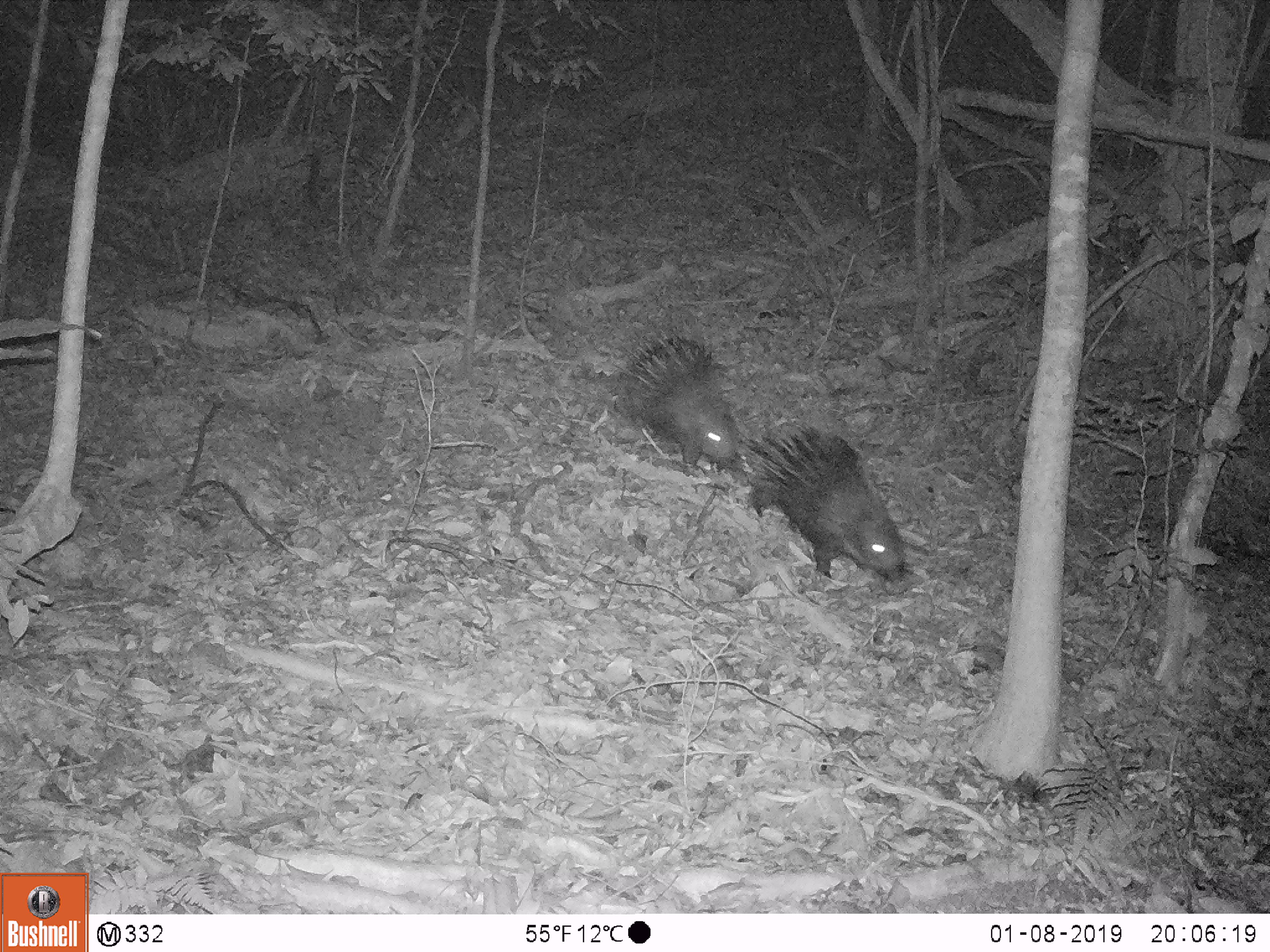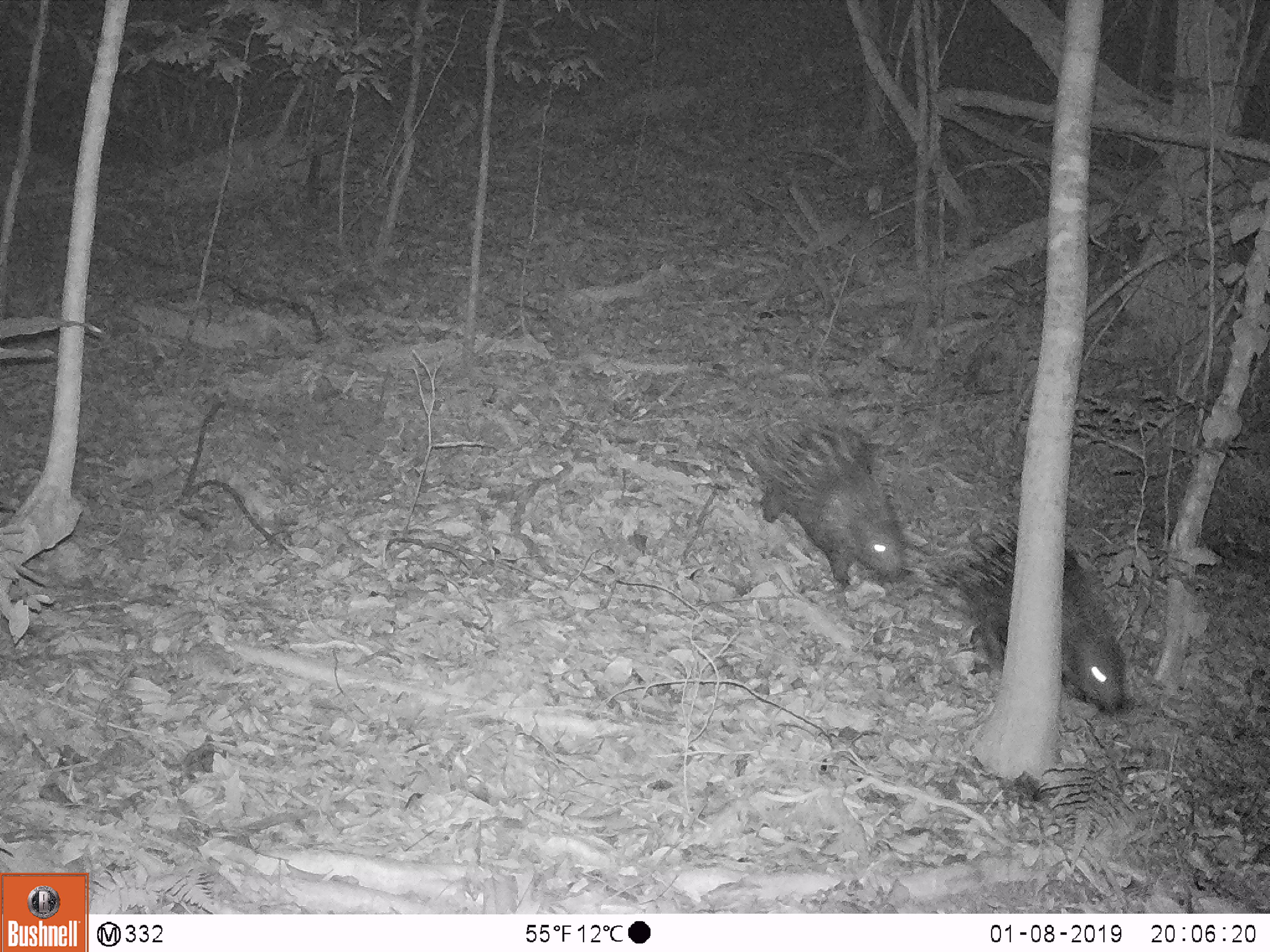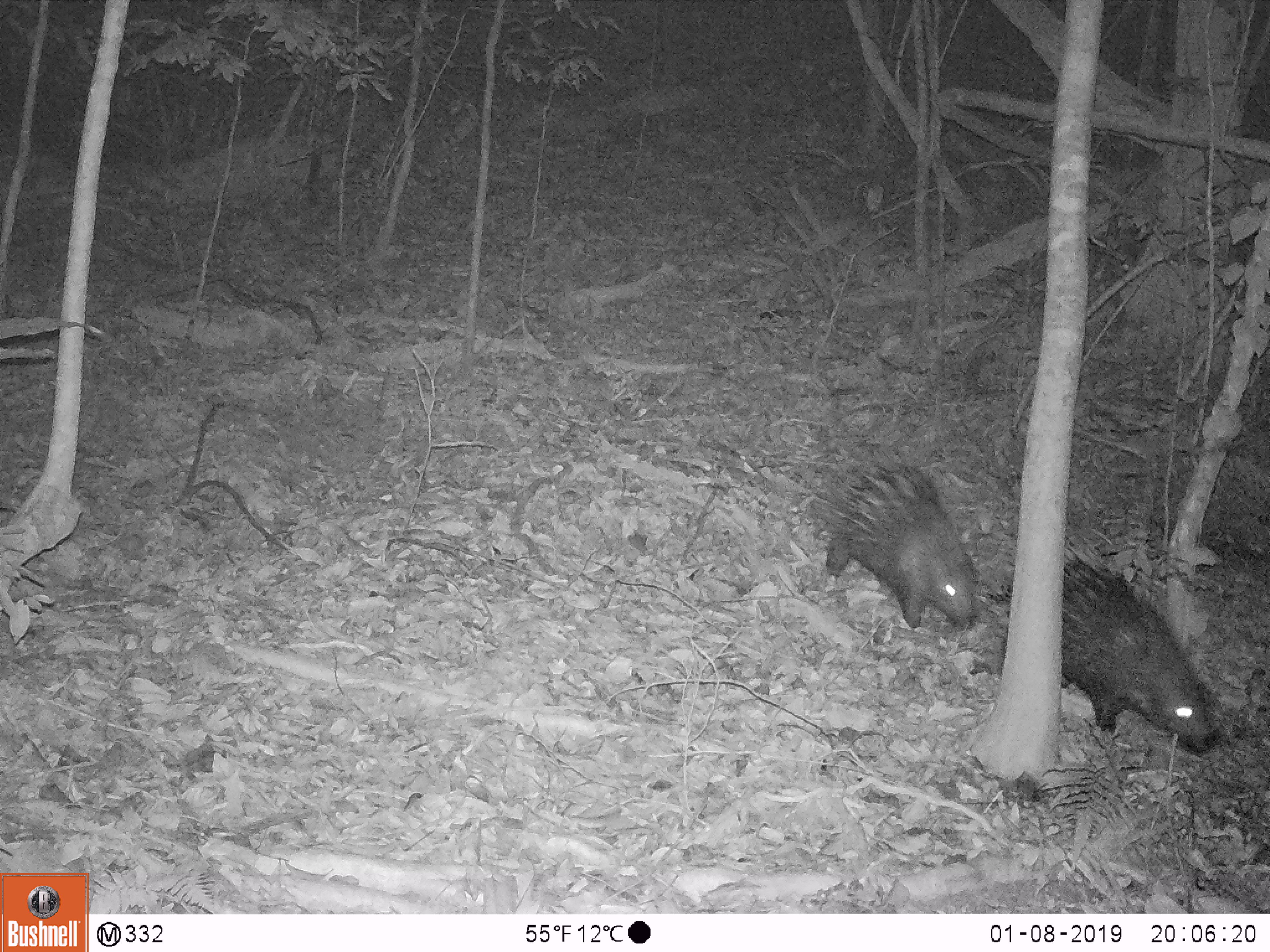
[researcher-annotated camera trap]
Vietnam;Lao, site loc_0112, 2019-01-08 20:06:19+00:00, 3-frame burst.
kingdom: Animalia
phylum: Chordata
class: Mammalia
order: Rodentia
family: Hystricidae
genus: Hystrix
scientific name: Hystrix brachyura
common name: malayan porcupine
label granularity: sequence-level